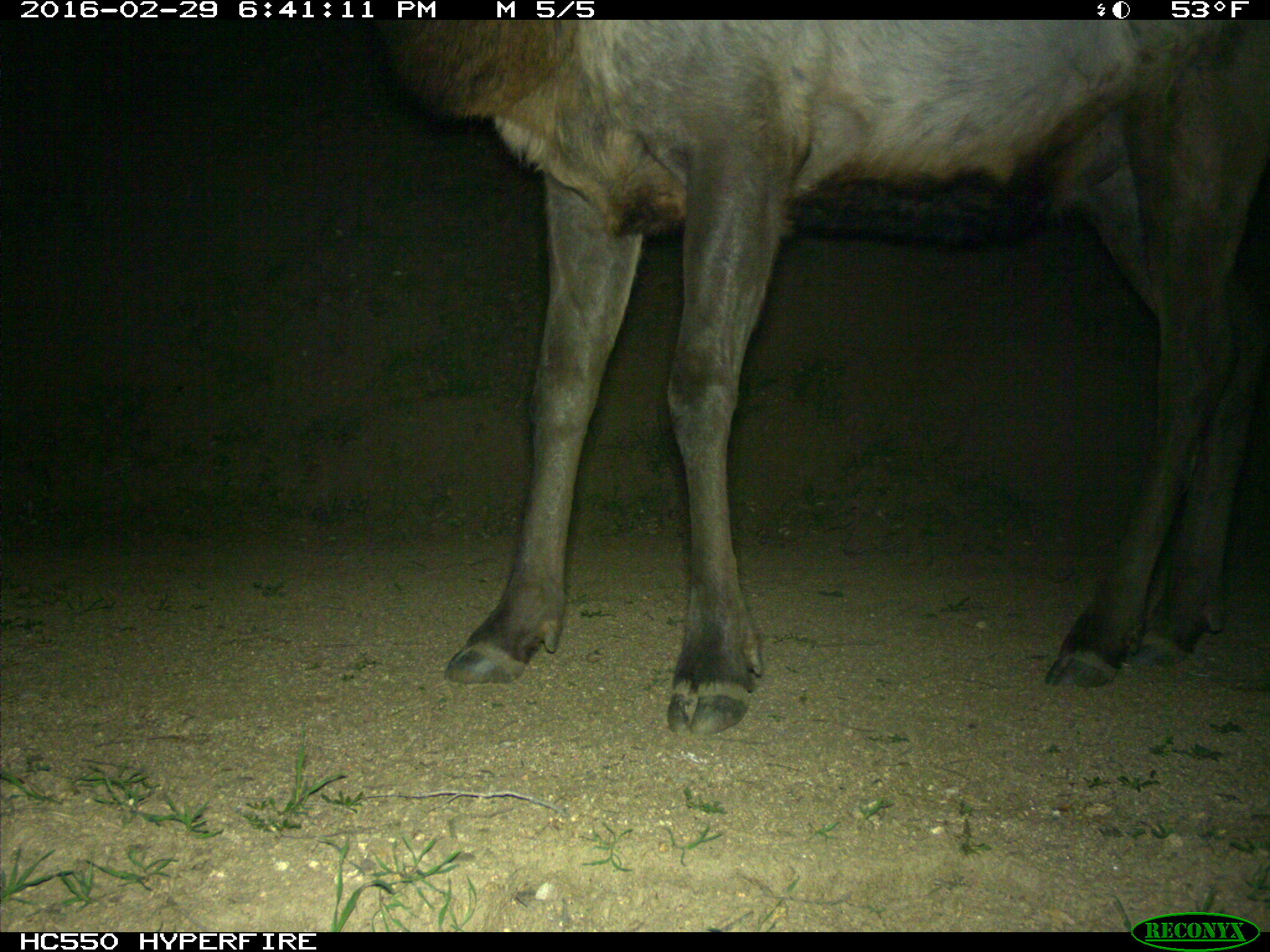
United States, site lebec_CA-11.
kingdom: Animalia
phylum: Chordata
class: Mammalia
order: Artiodactyla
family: Cervidae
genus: Cervus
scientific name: Cervus canadensis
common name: elk